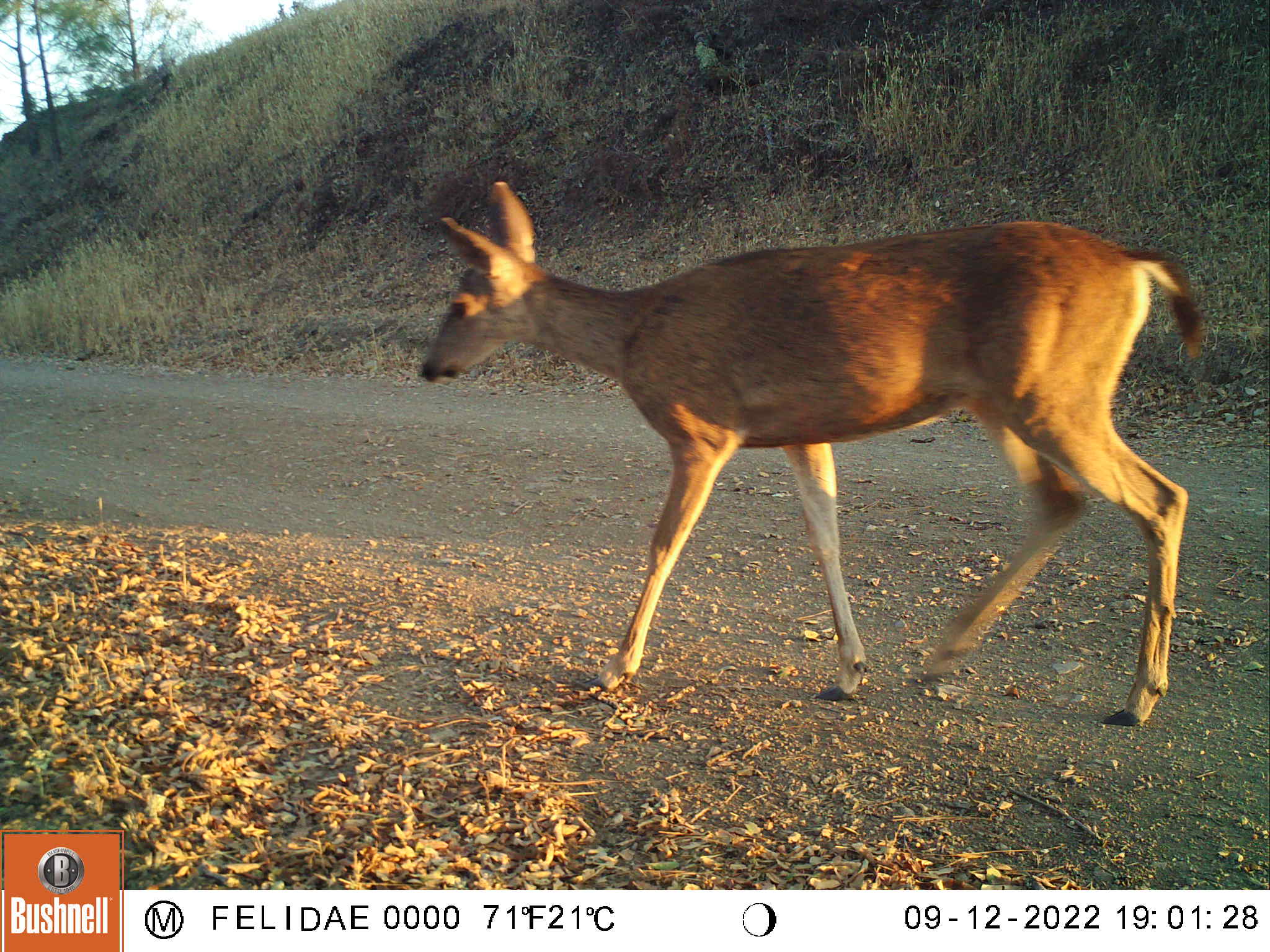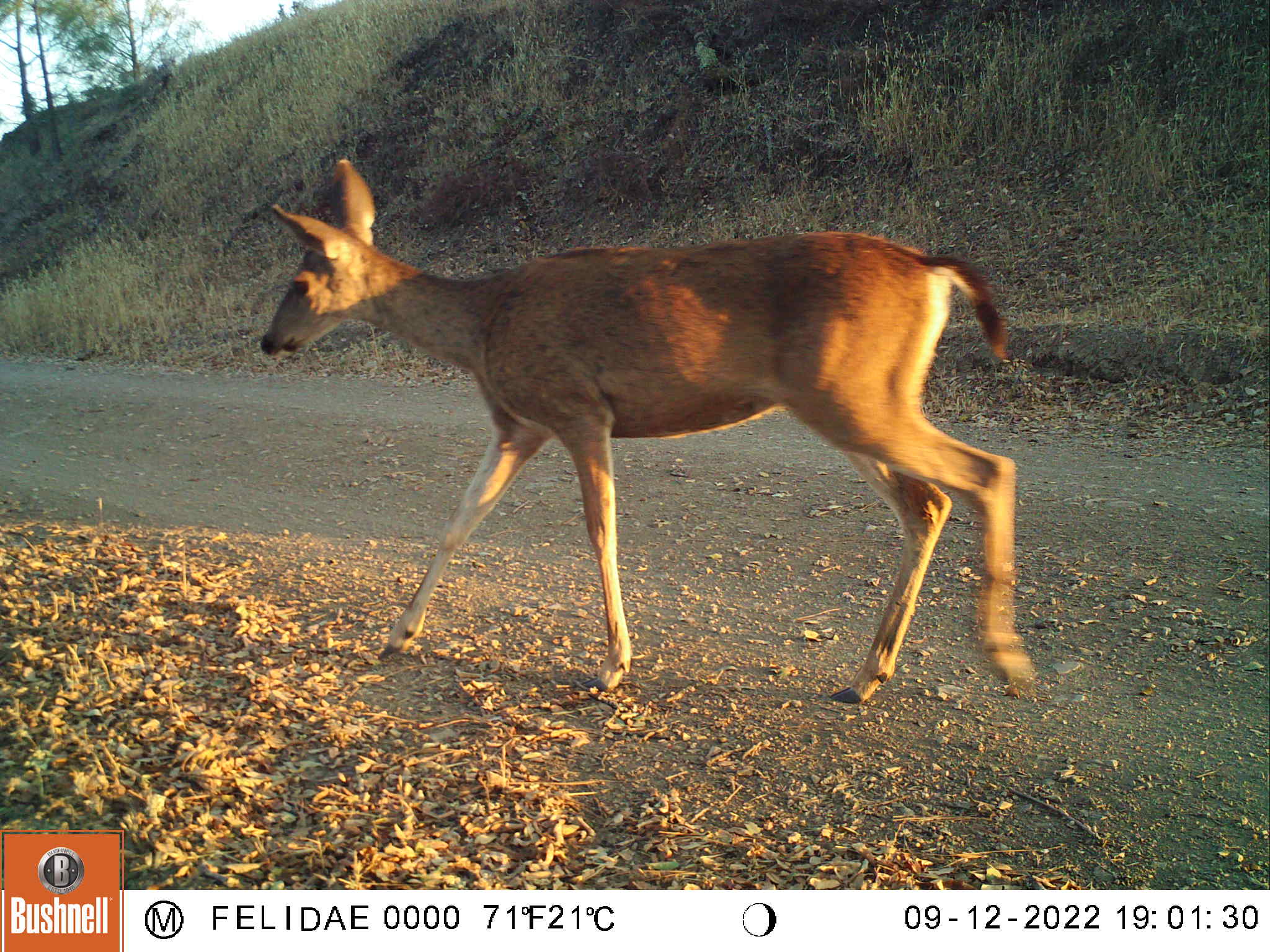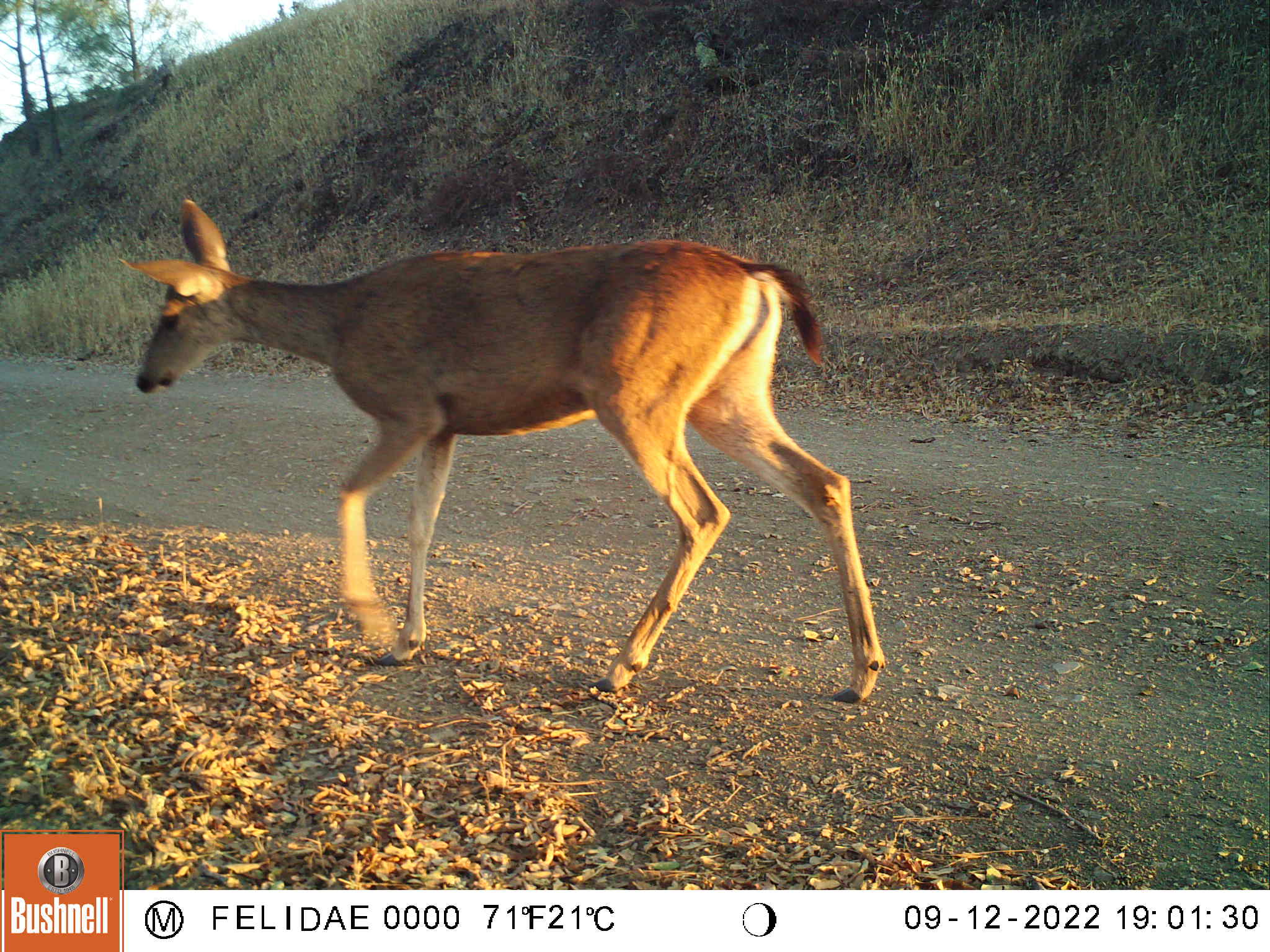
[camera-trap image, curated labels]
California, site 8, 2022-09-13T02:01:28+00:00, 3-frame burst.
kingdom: Animalia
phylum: Chordata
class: Mammalia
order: Artiodactyla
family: Cervidae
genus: Odocoileus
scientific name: Odocoileus hemionus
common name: mule deer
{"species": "mule deer (Odocoileus hemionus)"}